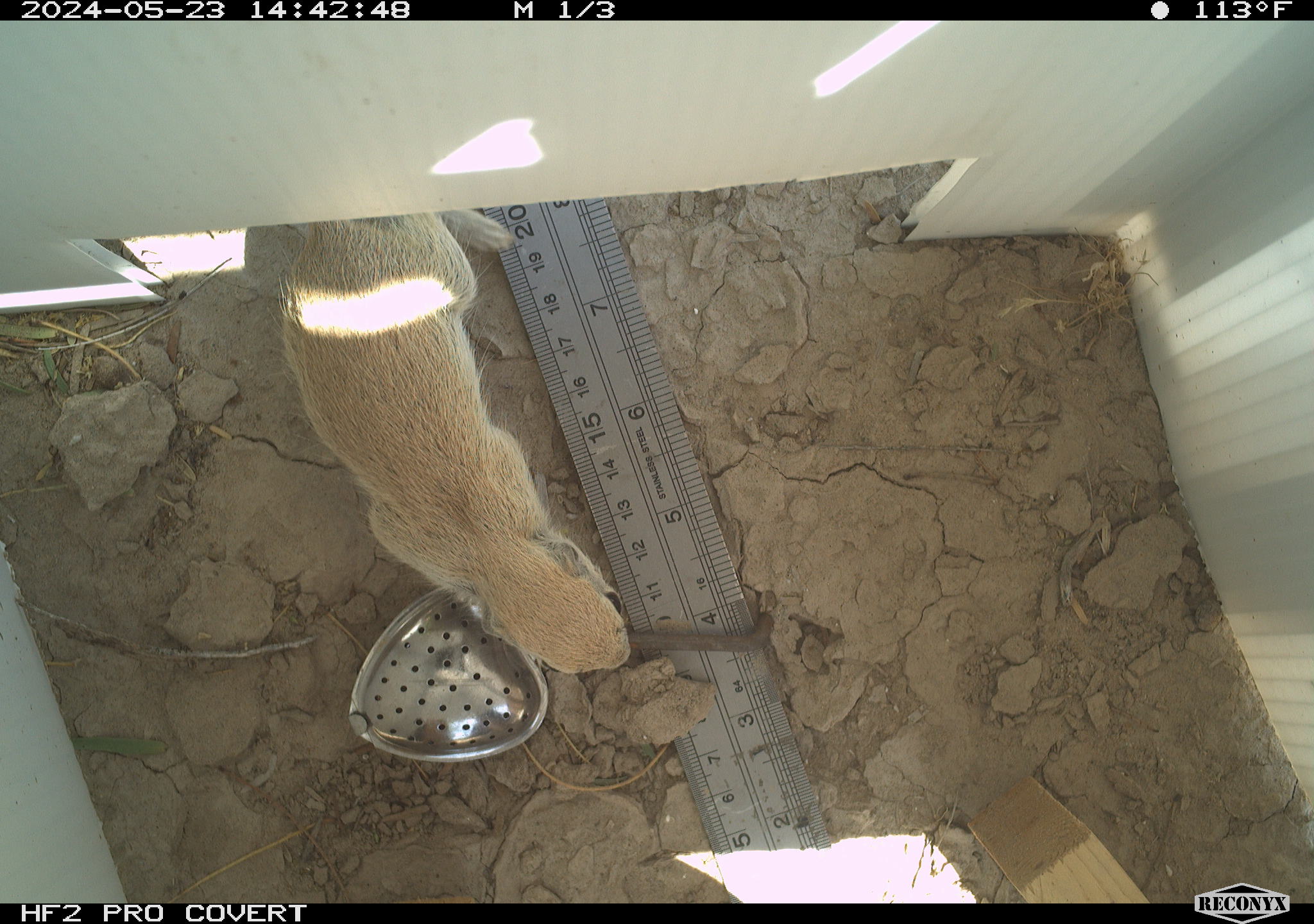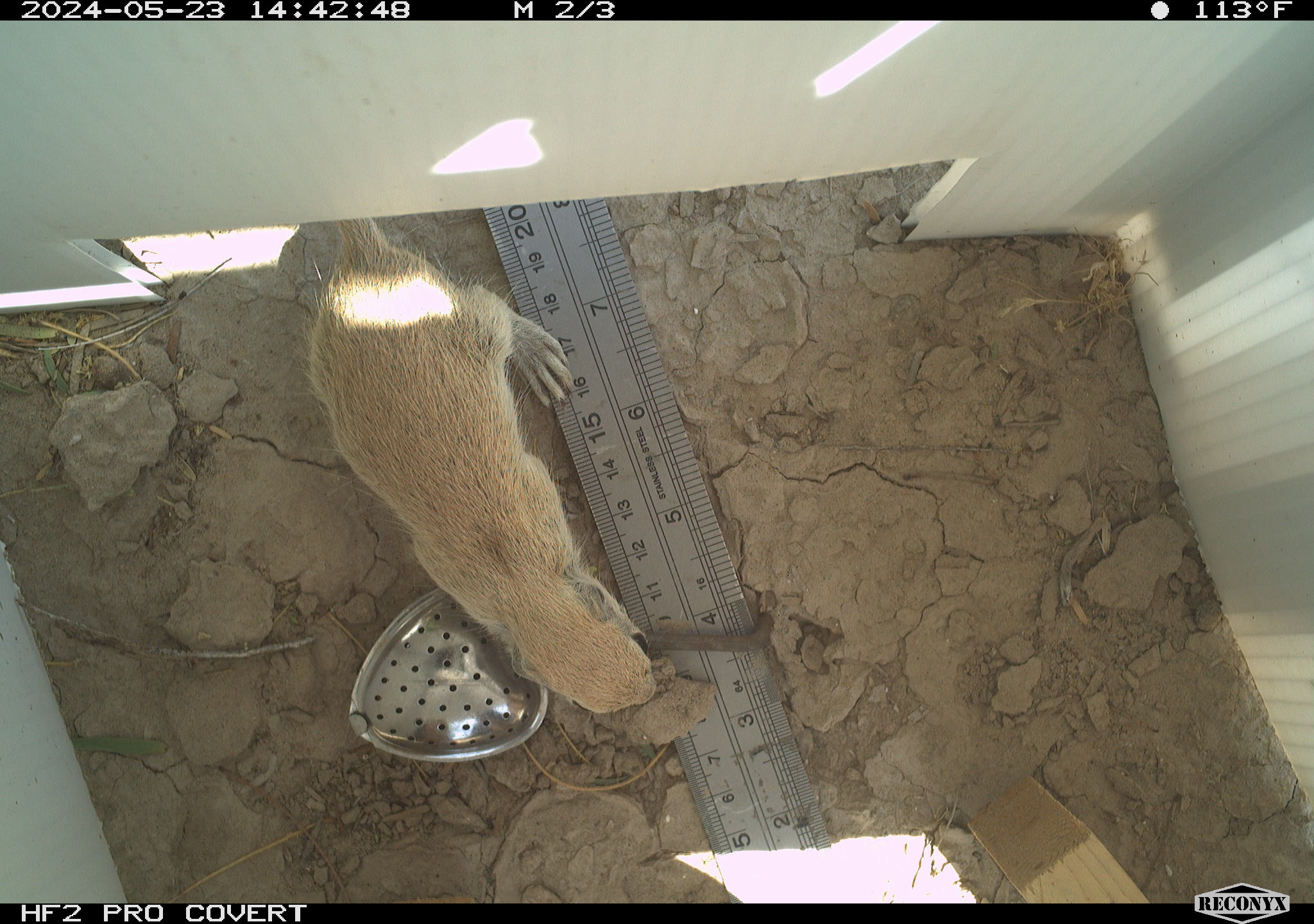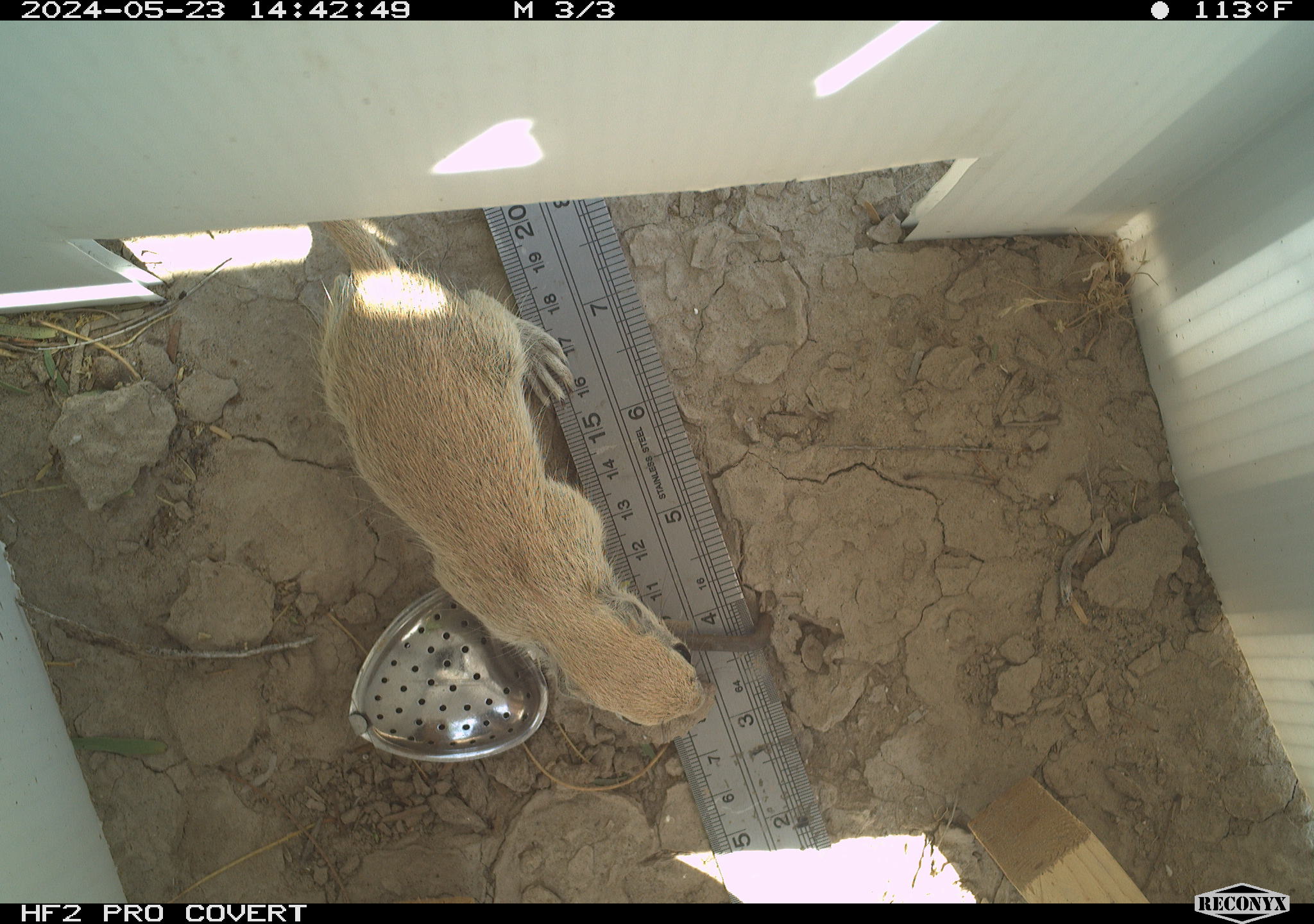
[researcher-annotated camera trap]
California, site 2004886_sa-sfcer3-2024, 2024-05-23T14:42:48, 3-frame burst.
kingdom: Animalia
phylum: Chordata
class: Mammalia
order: Rodentia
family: Sciuridae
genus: Xerospermophilus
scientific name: Xerospermophilus tereticaudus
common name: round-tailed ground squirrel